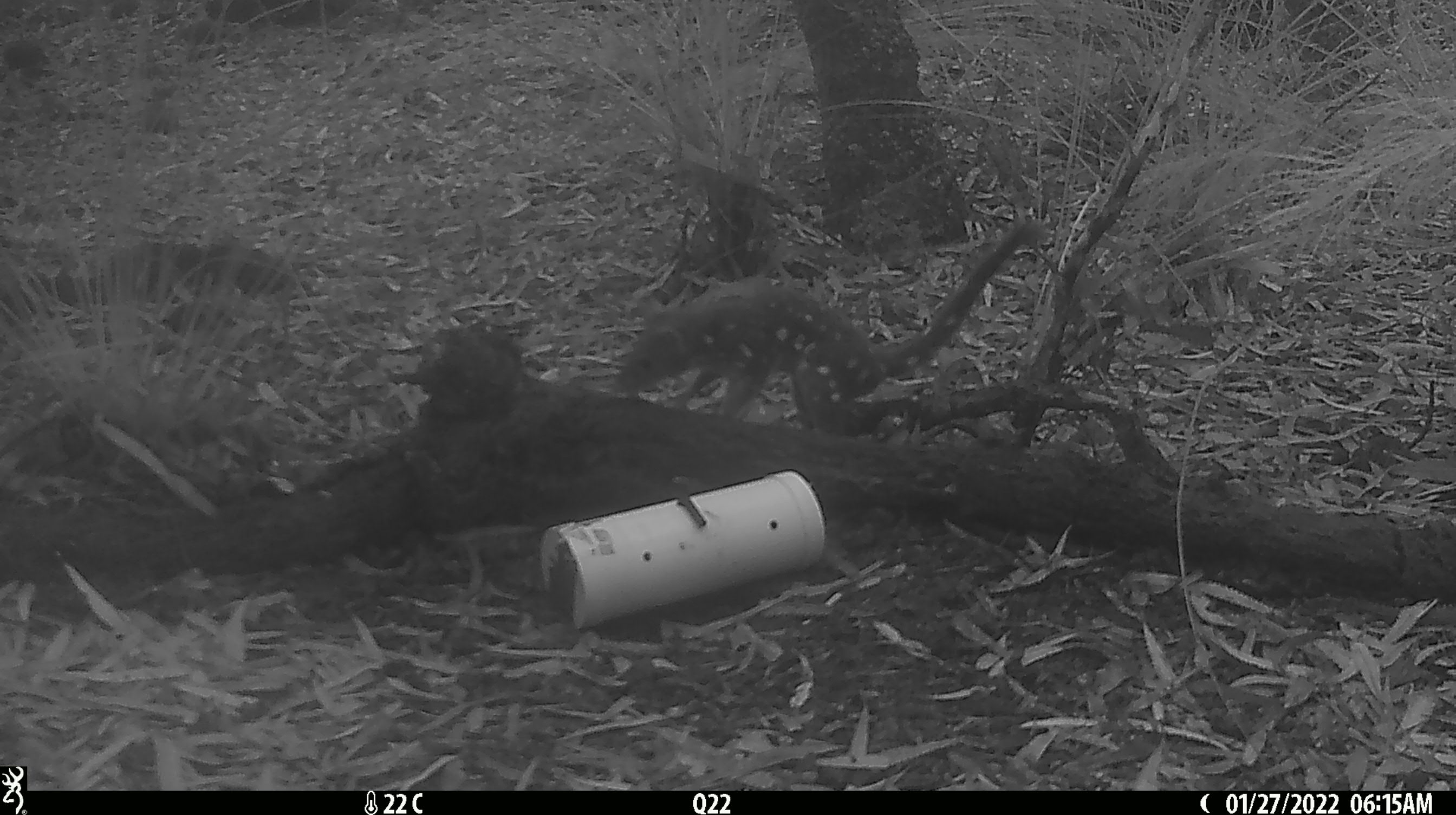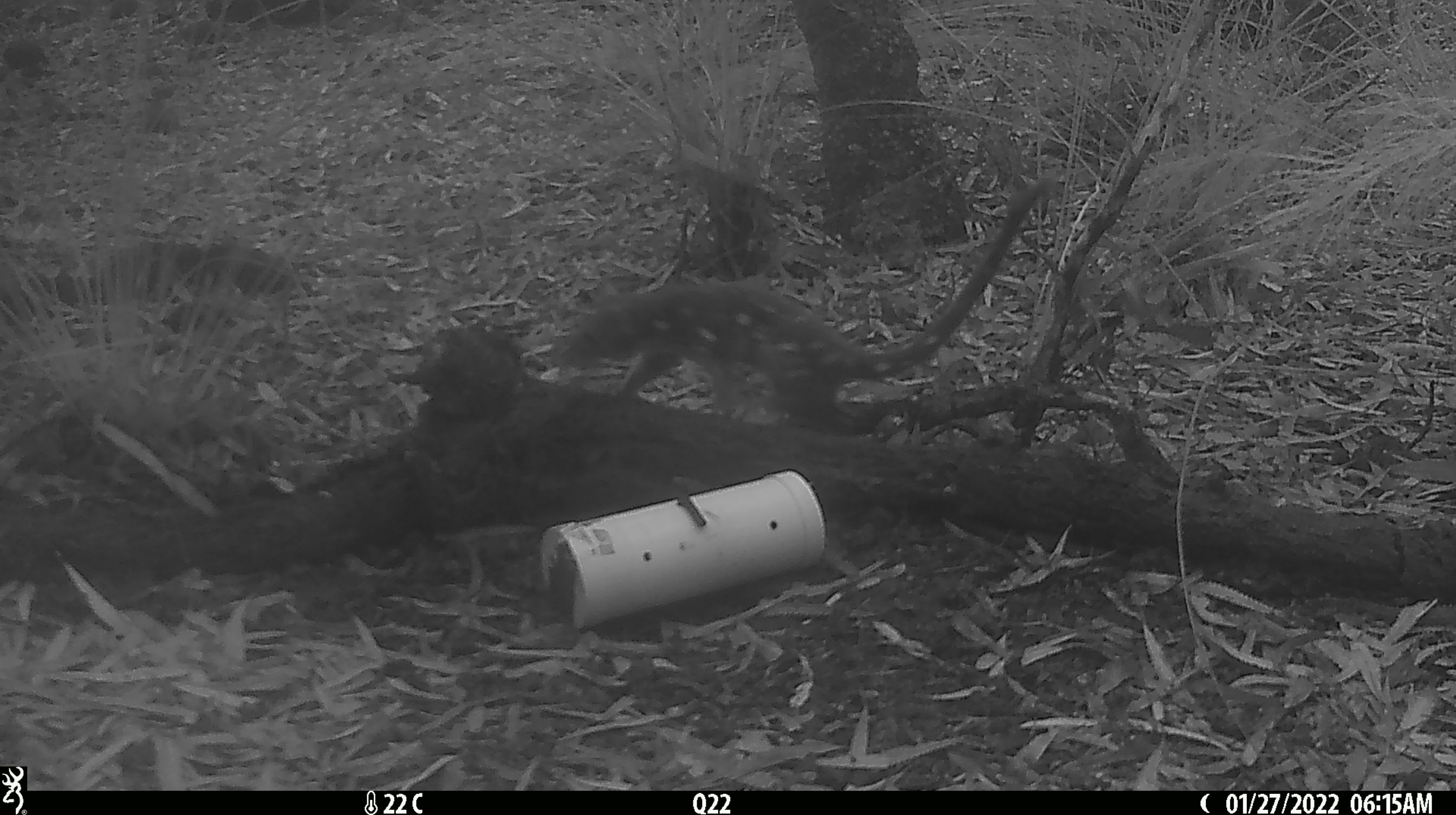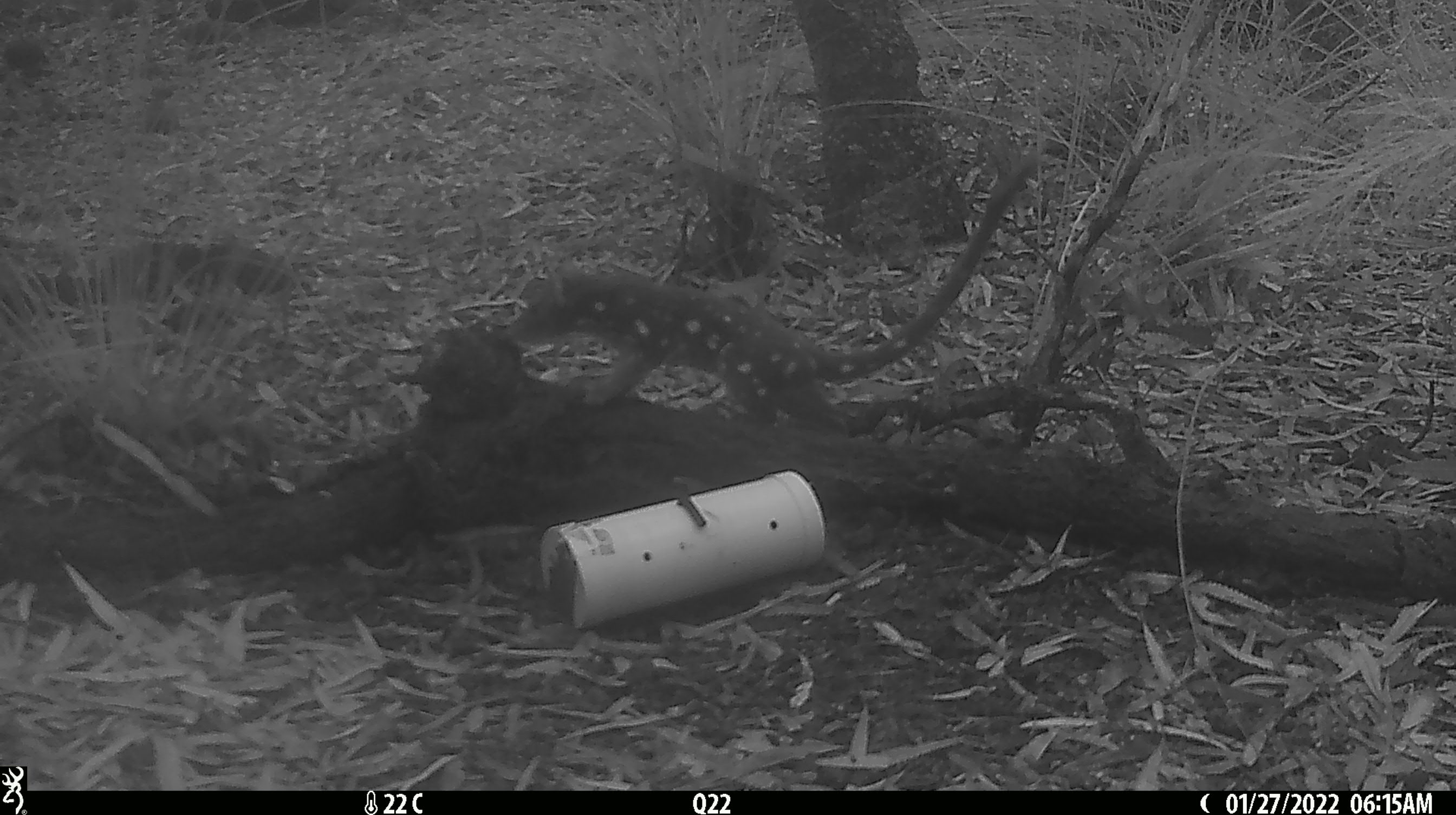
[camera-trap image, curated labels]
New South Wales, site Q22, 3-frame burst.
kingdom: Animalia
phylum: Chordata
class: Mammalia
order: Dasyuromorphia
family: Dasyuridae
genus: Dasyurus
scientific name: Dasyurus maculatus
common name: spotted-tailed quoll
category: quoll